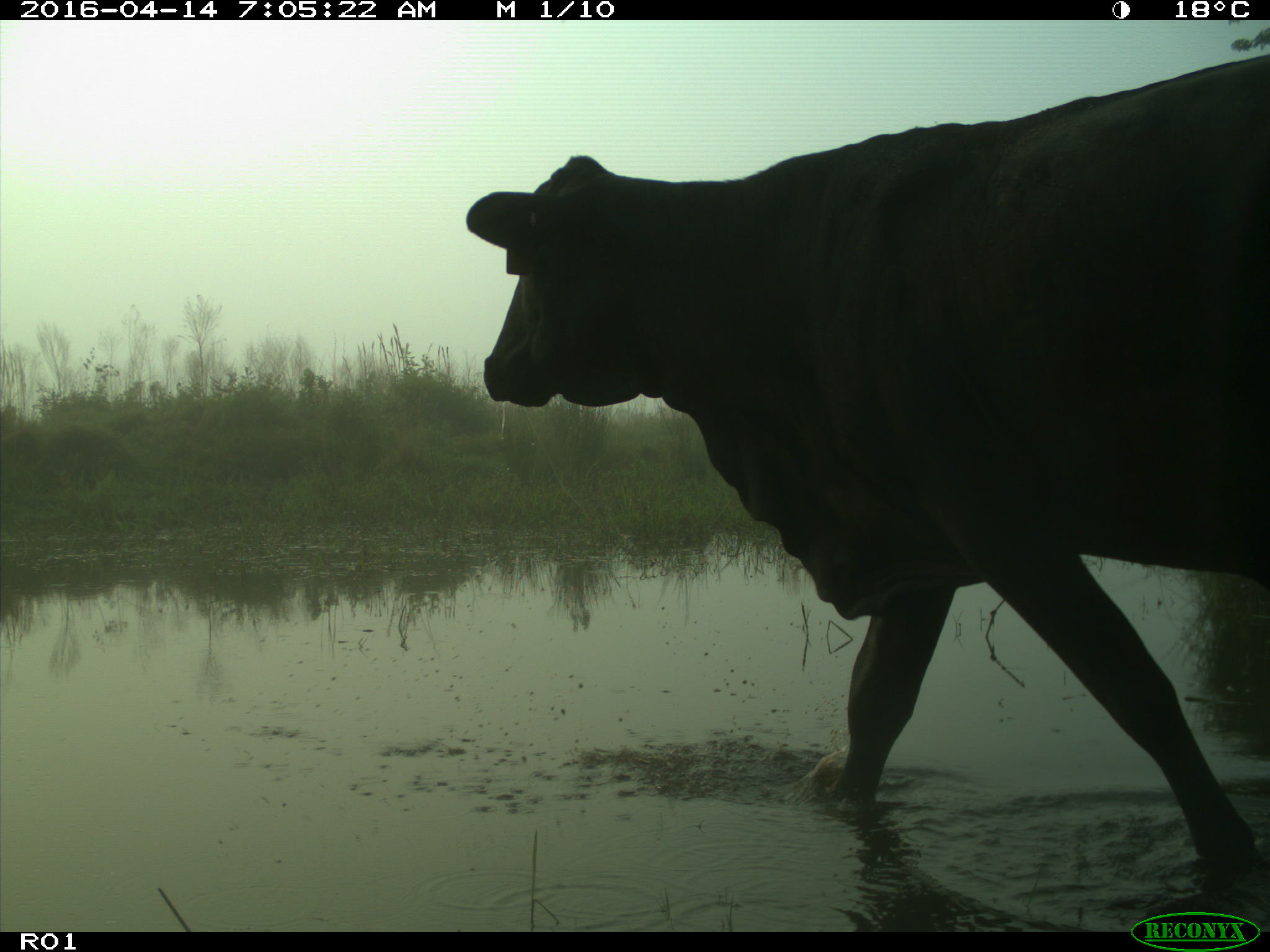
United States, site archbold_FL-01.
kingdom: Animalia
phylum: Chordata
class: Mammalia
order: Artiodactyla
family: Bovidae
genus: Bos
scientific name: Bos taurus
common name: domestic cow